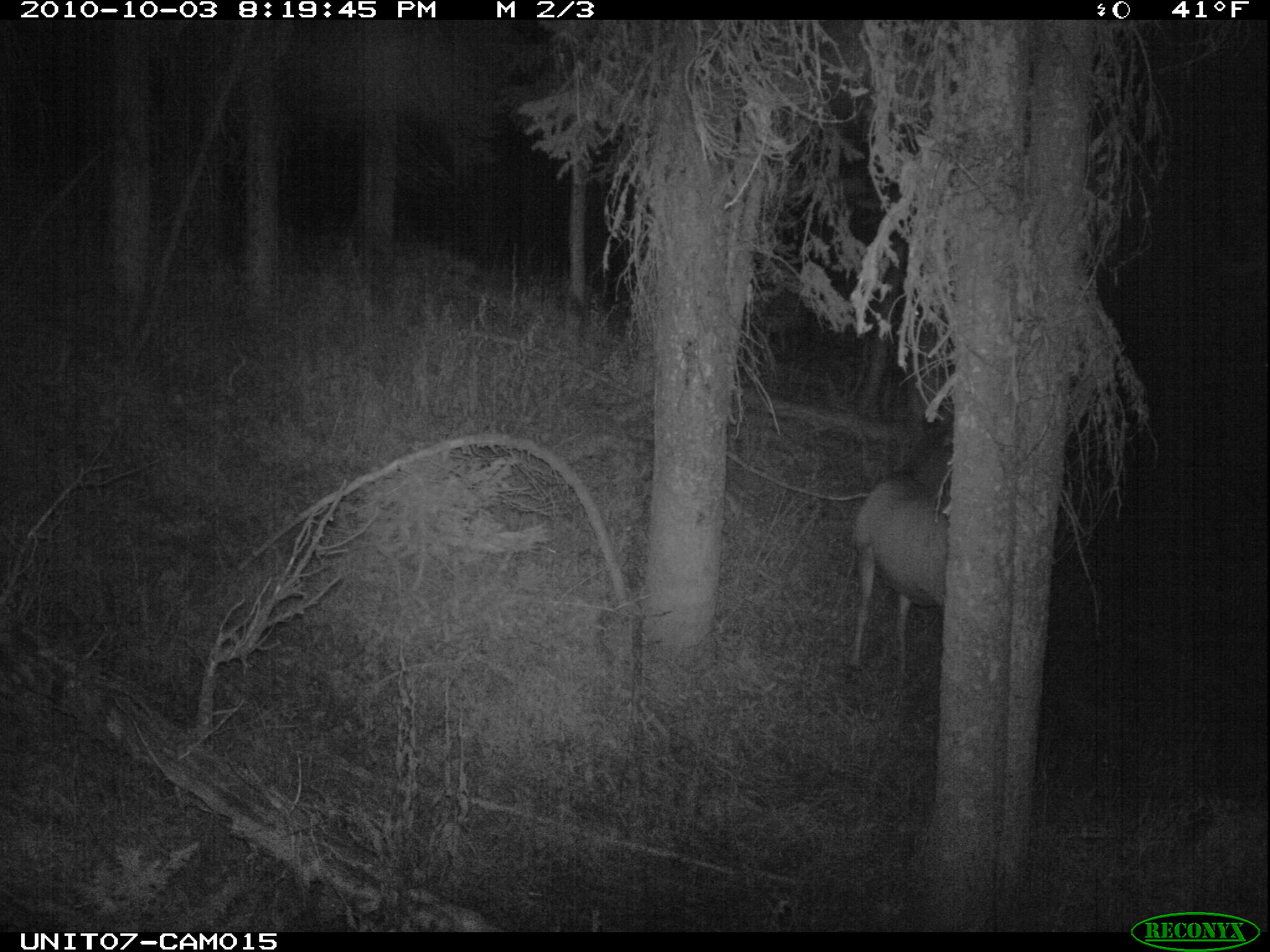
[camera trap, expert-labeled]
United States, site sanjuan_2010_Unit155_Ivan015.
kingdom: Animalia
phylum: Chordata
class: Mammalia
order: Artiodactyla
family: Cervidae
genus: Cervus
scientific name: Cervus elaphus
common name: red deer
Cervus elaphus (red deer).